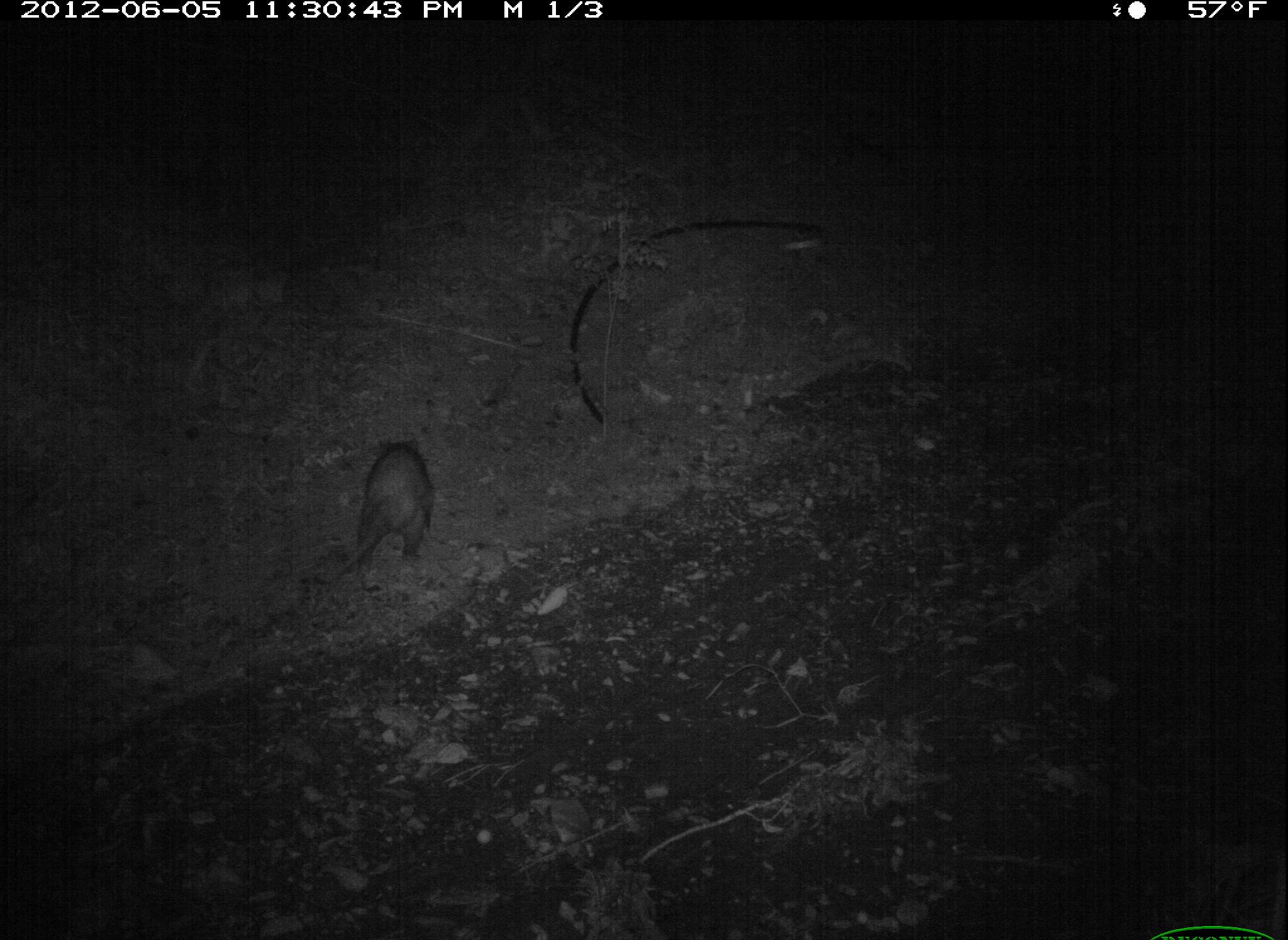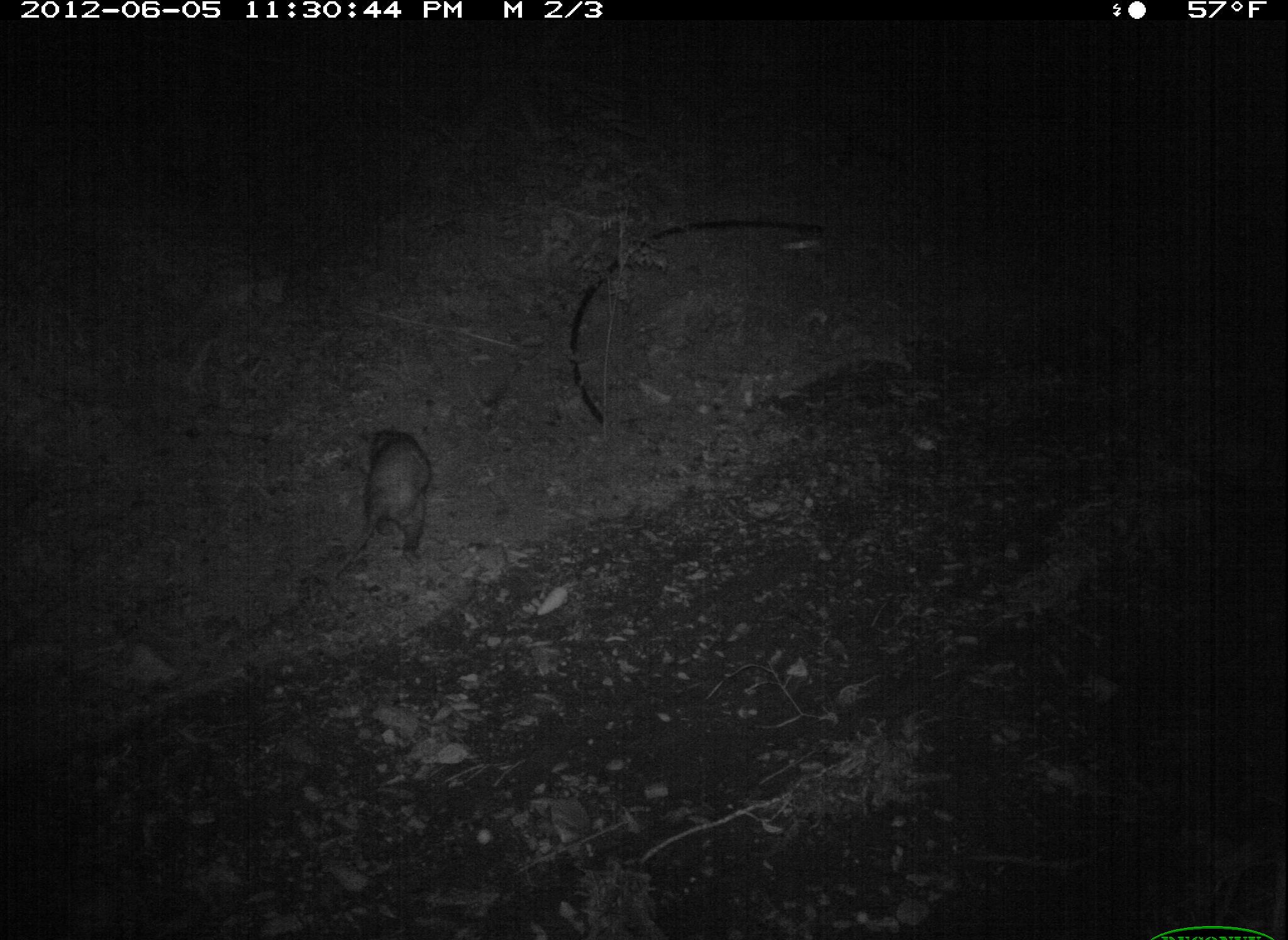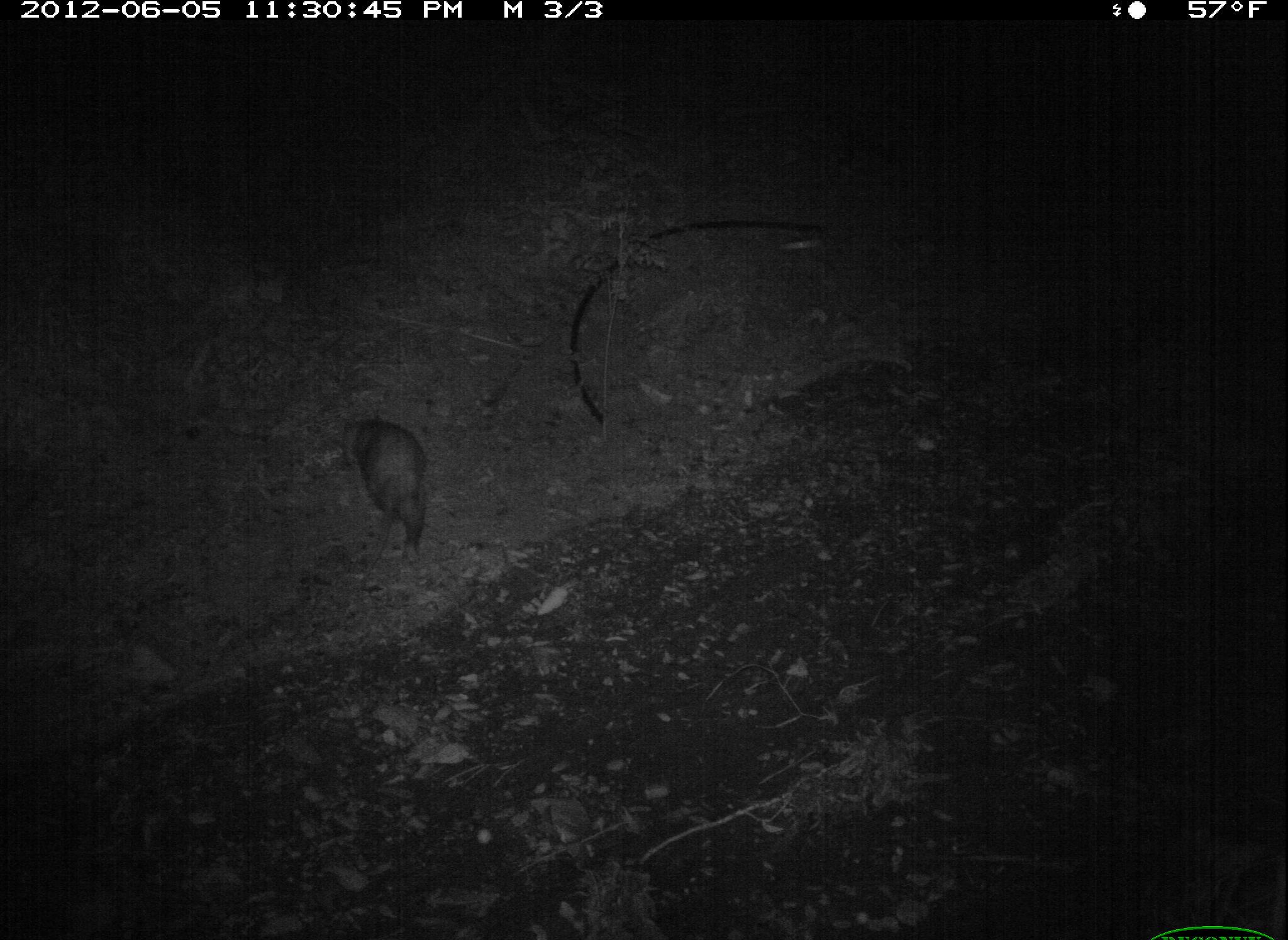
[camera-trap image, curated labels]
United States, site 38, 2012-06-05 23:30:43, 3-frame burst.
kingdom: Animalia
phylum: Chordata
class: Mammalia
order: Didelphimorphia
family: Didelphidae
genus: Didelphis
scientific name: Didelphis virginiana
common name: virginia opossum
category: opossum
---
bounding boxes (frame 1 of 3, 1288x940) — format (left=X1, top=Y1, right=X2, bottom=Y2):
opossum: (left=348, top=427, right=480, bottom=601)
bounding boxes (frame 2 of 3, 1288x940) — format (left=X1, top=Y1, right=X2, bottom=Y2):
opossum: (left=320, top=417, right=449, bottom=599)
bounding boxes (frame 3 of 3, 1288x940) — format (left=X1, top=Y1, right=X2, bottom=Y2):
opossum: (left=280, top=374, right=496, bottom=598)